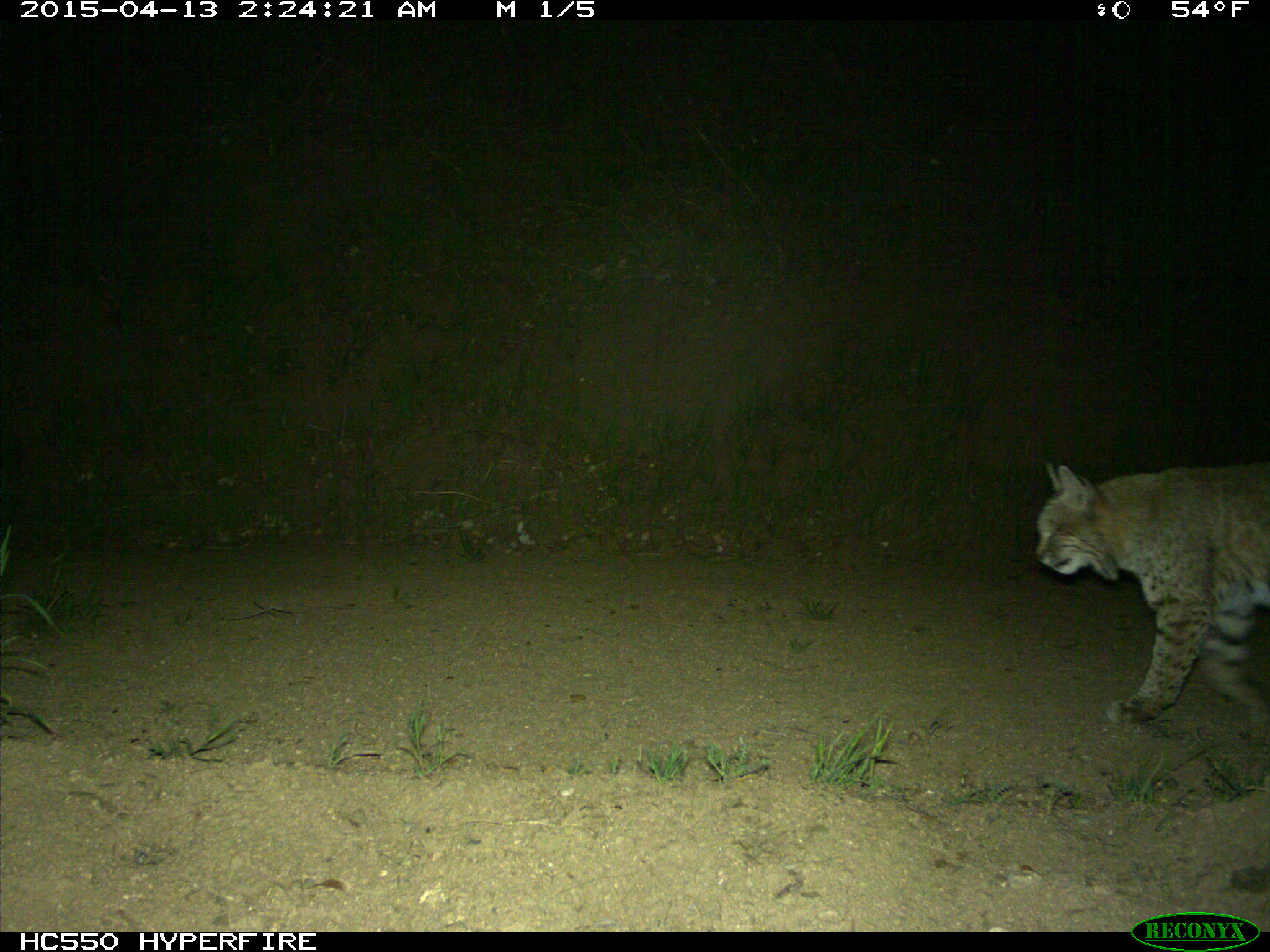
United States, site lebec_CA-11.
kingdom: Animalia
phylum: Chordata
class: Mammalia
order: Carnivora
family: Felidae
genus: Lynx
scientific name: Lynx rufus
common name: bobcat